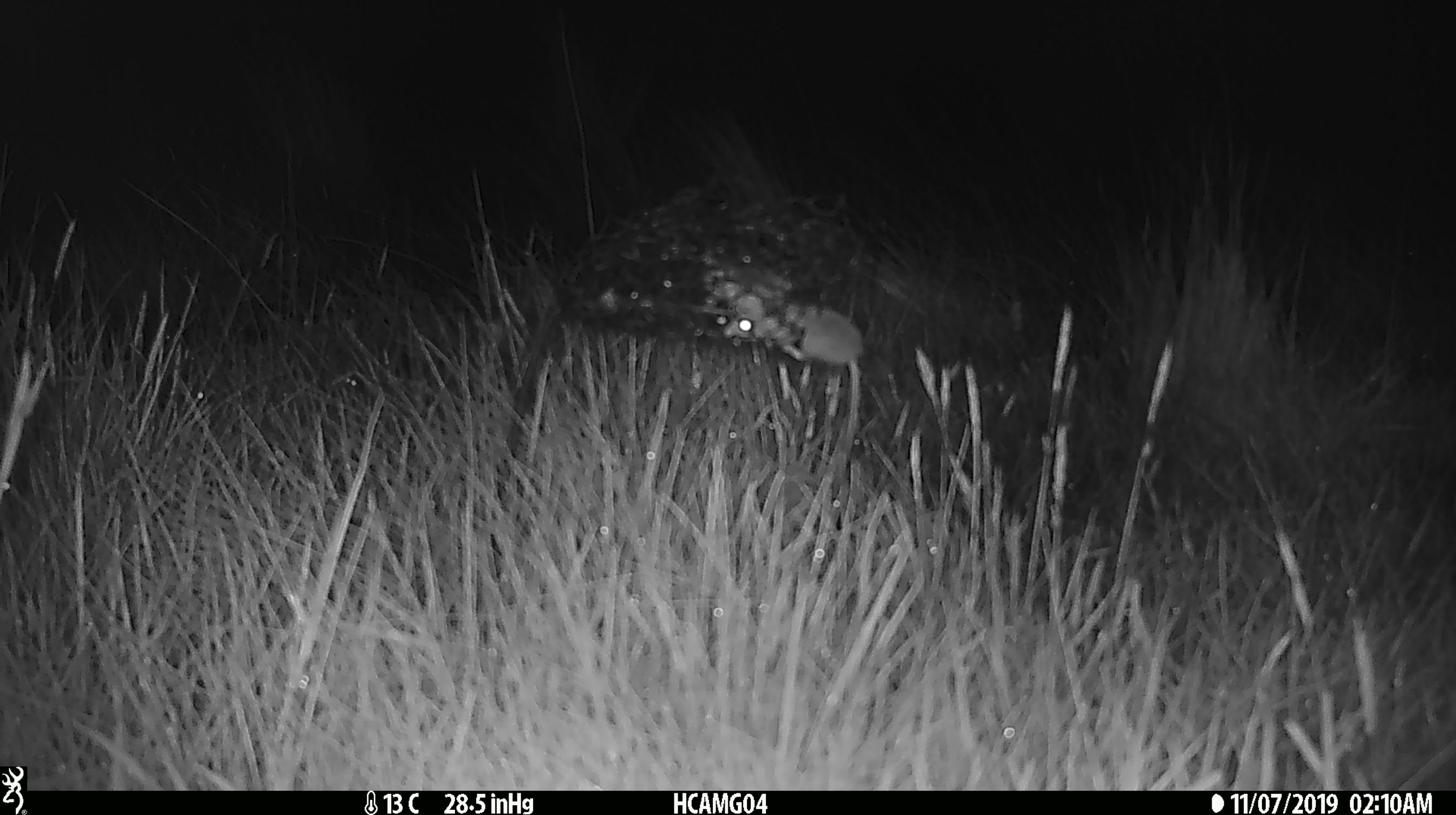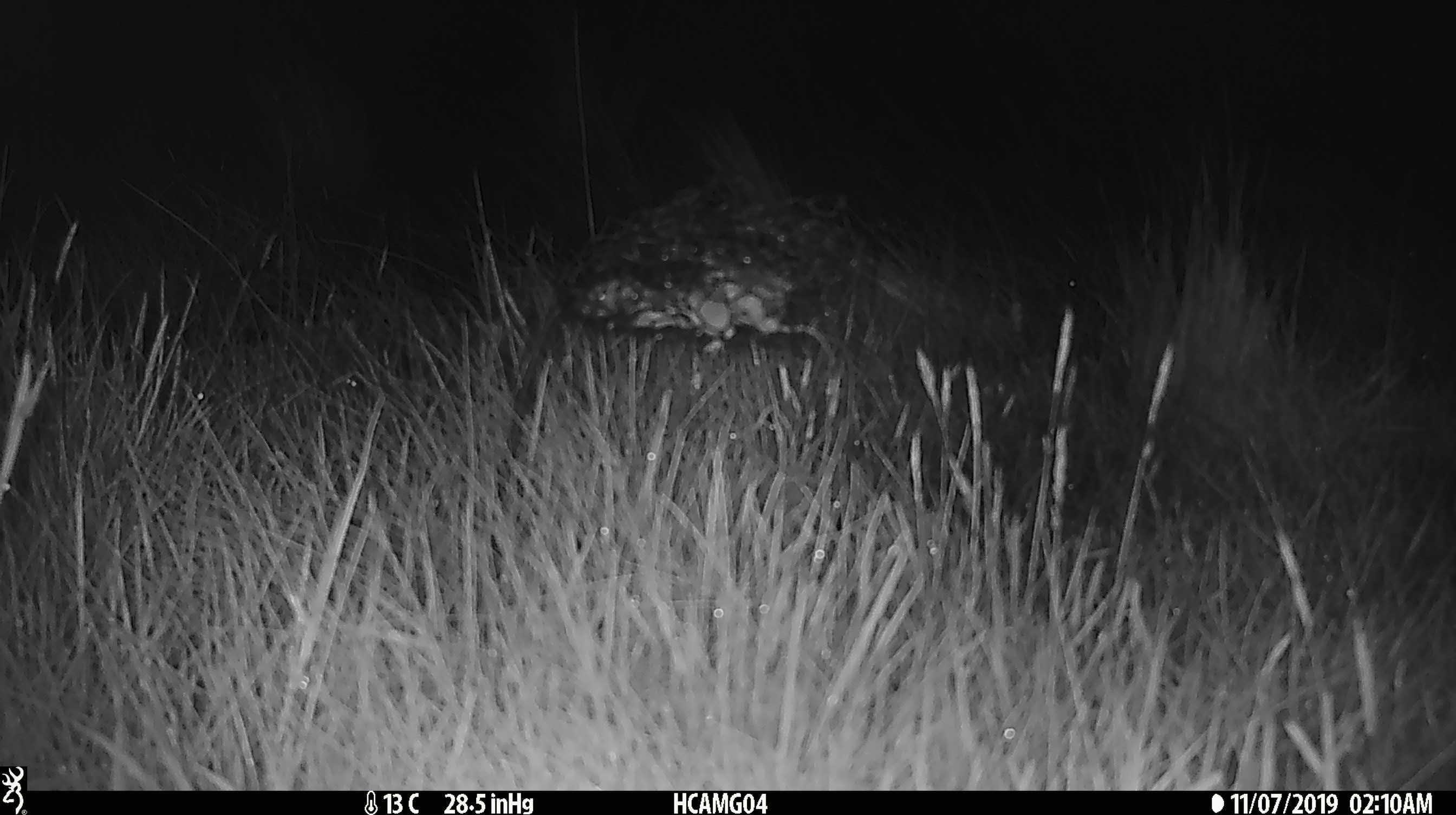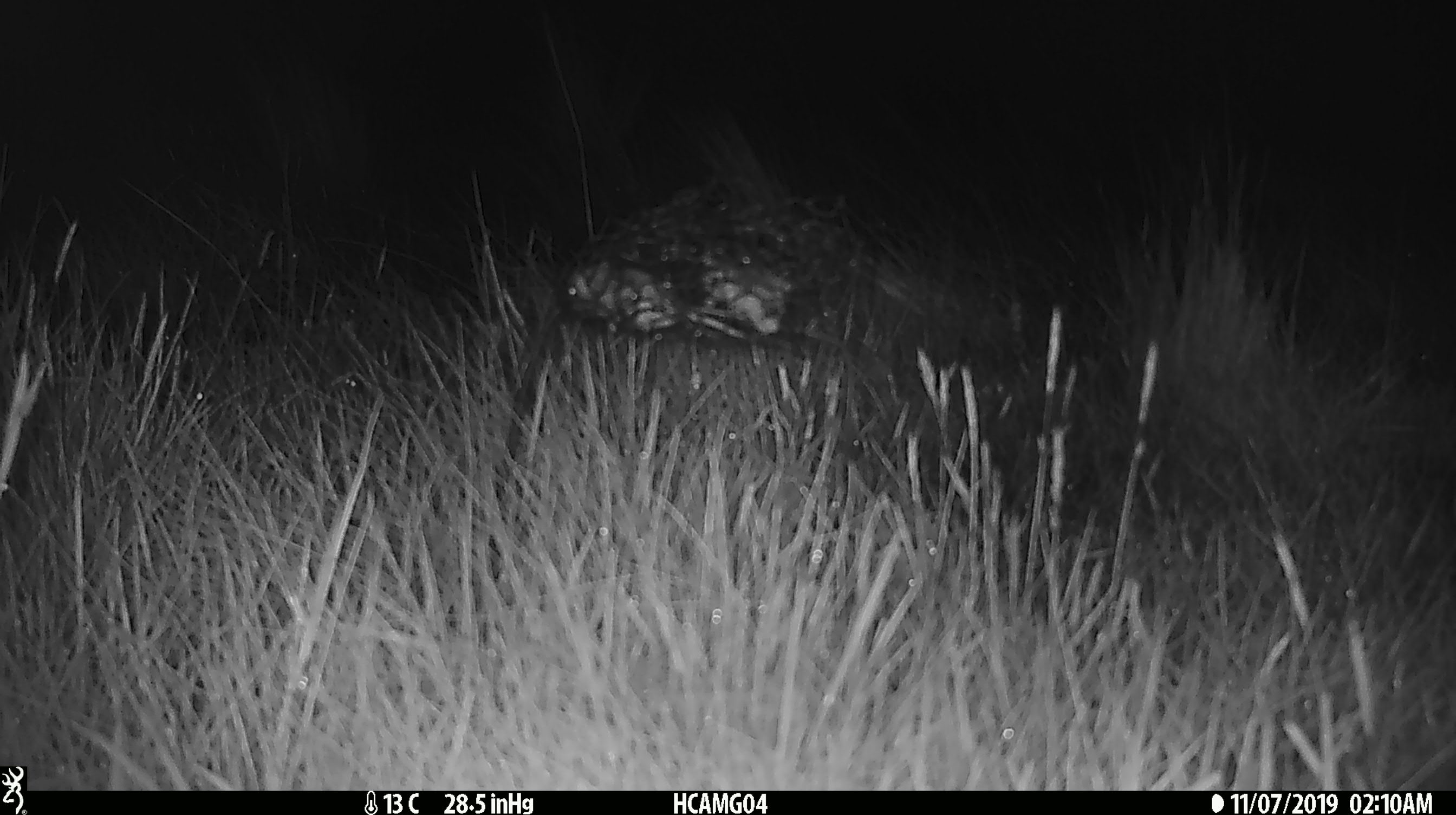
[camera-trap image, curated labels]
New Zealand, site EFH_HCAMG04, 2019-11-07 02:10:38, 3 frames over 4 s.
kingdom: Animalia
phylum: Chordata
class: Mammalia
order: Rodentia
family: Muridae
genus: Mus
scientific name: Mus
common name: mouse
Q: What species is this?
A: Mouse (Mus).